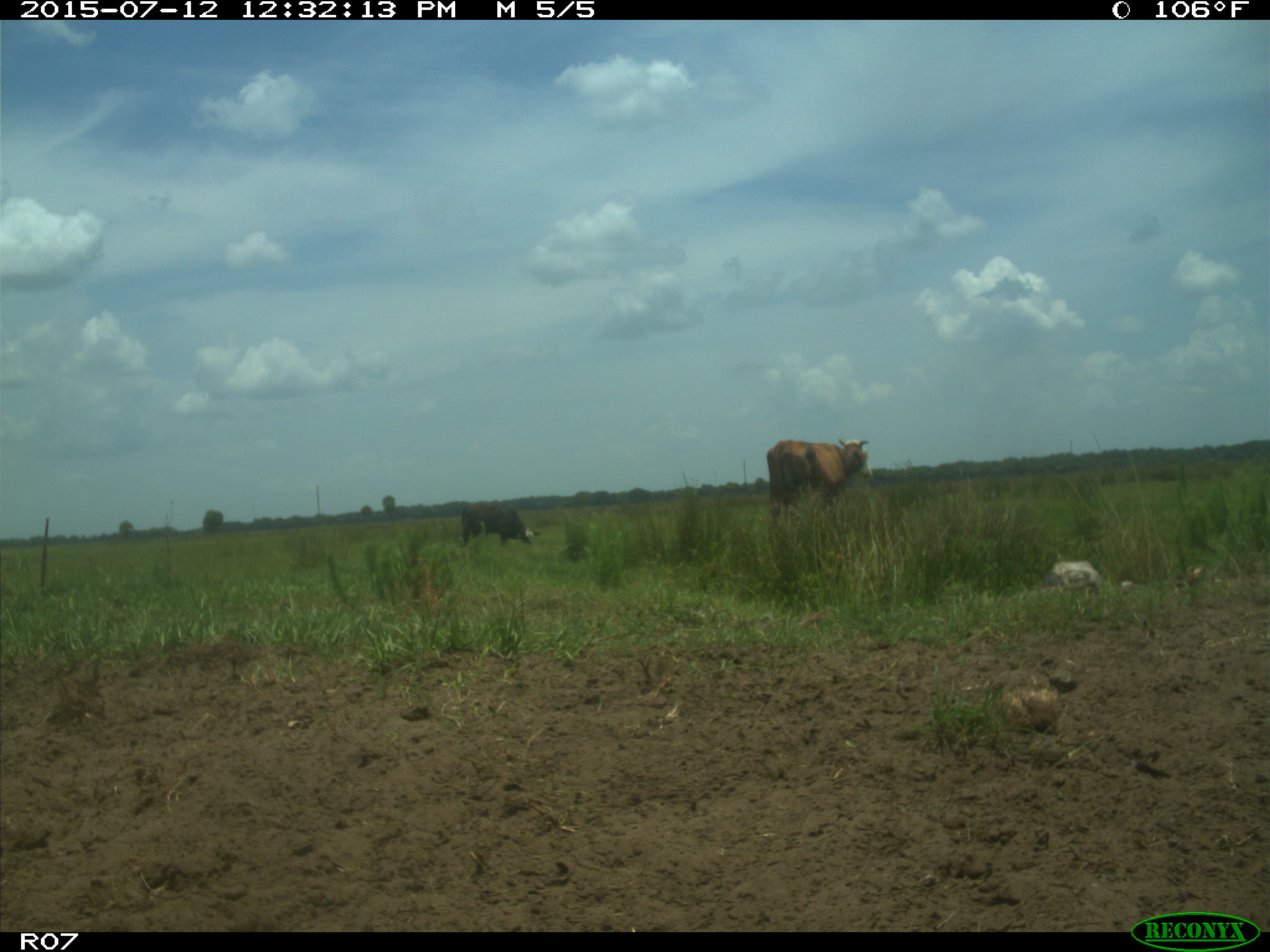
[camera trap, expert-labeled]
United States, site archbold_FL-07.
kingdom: Animalia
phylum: Chordata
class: Mammalia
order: Artiodactyla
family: Bovidae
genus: Bos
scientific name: Bos taurus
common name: domestic cow